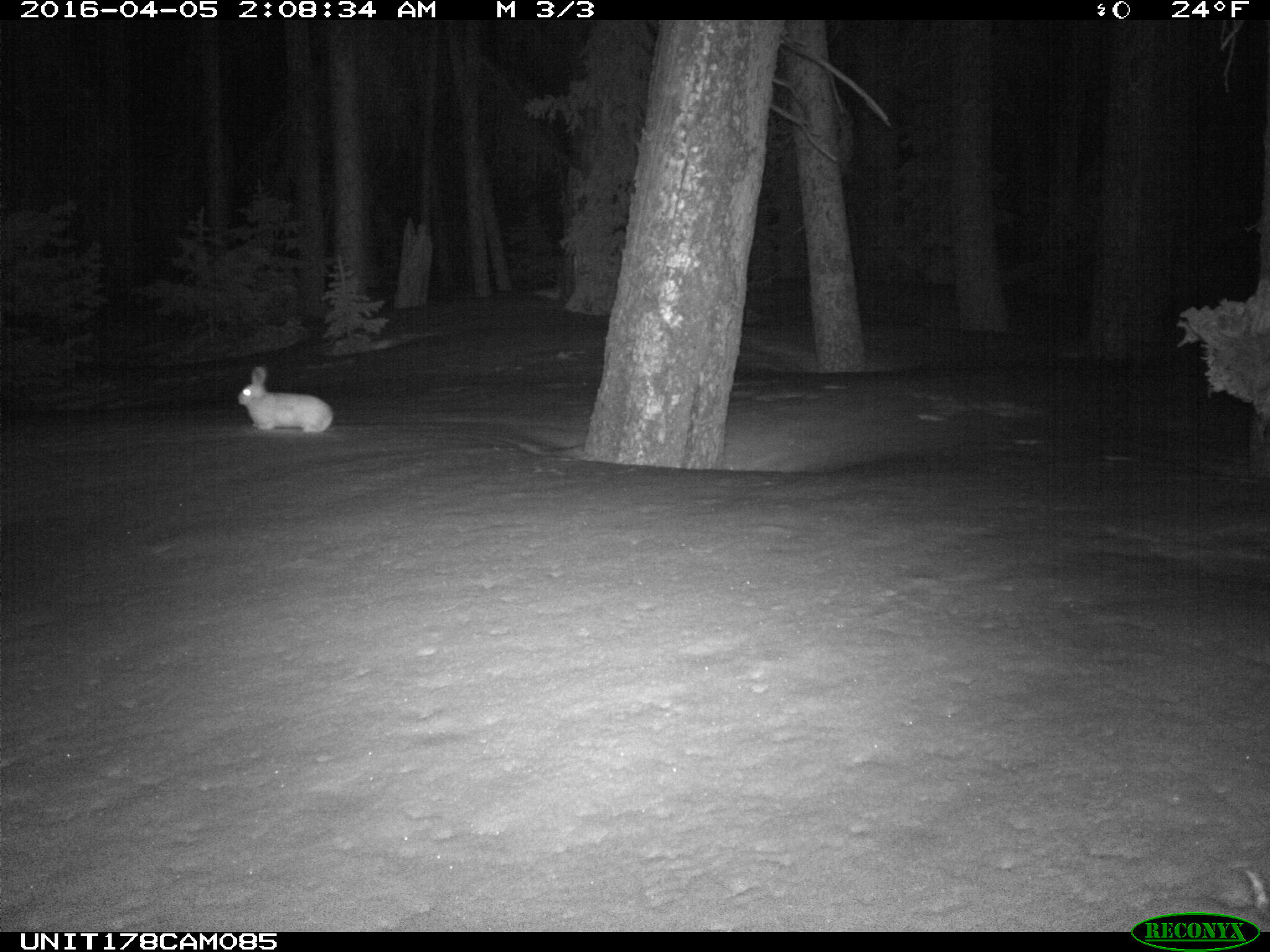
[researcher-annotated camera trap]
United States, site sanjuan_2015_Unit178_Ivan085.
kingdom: Animalia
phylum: Chordata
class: Mammalia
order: Lagomorpha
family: Leporidae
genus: Lepus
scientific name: Lepus americanus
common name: snowshoe hare